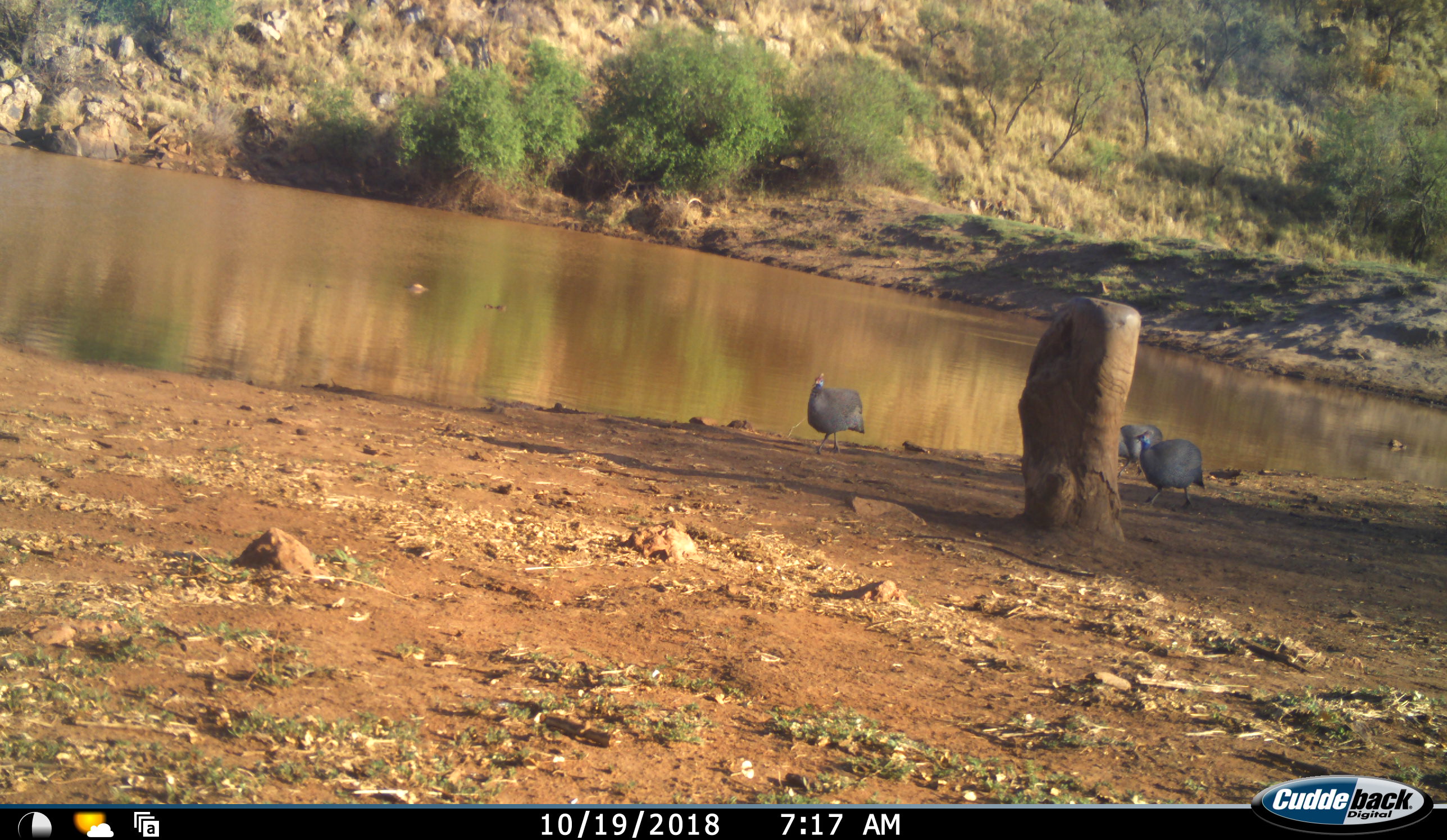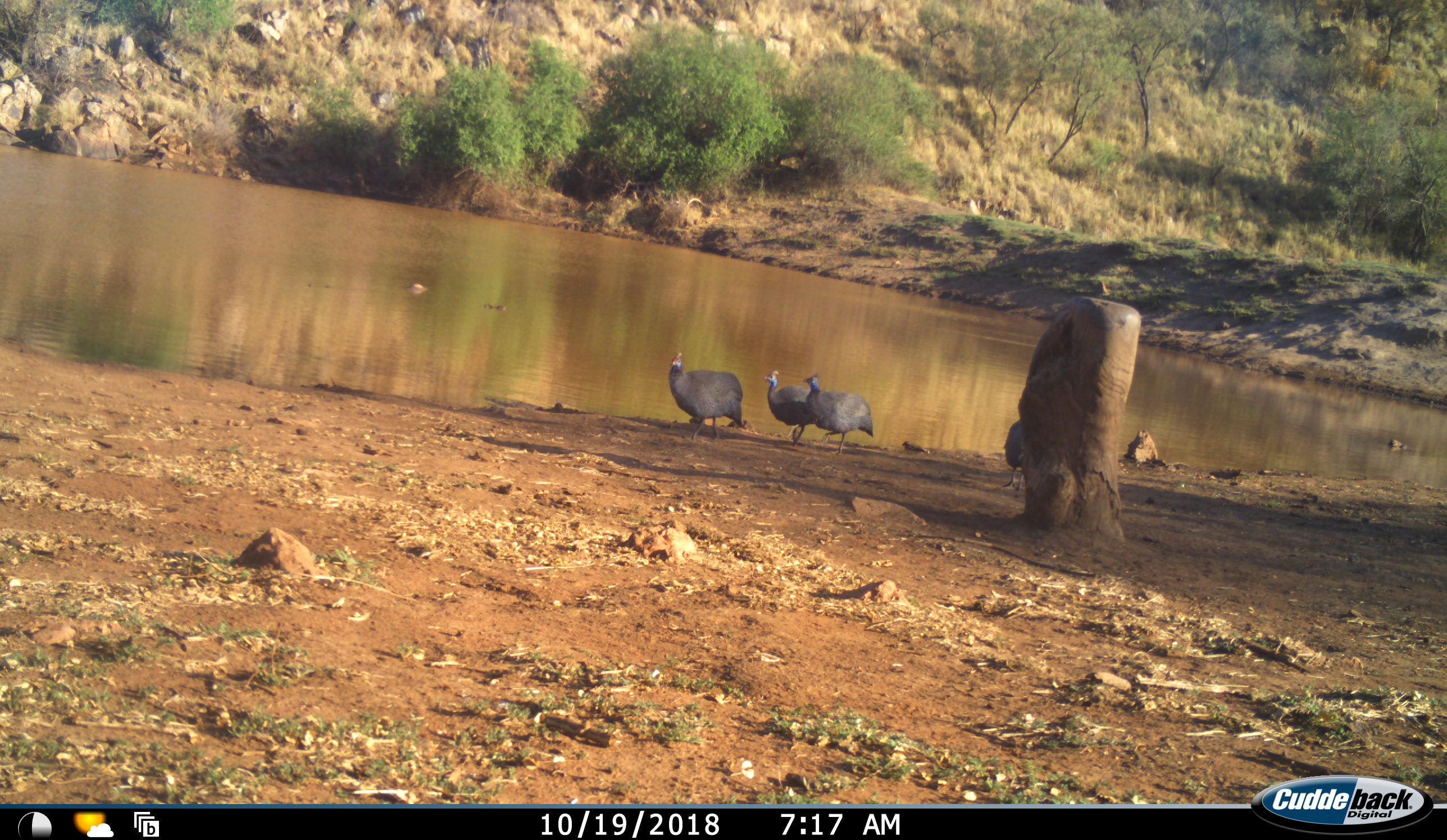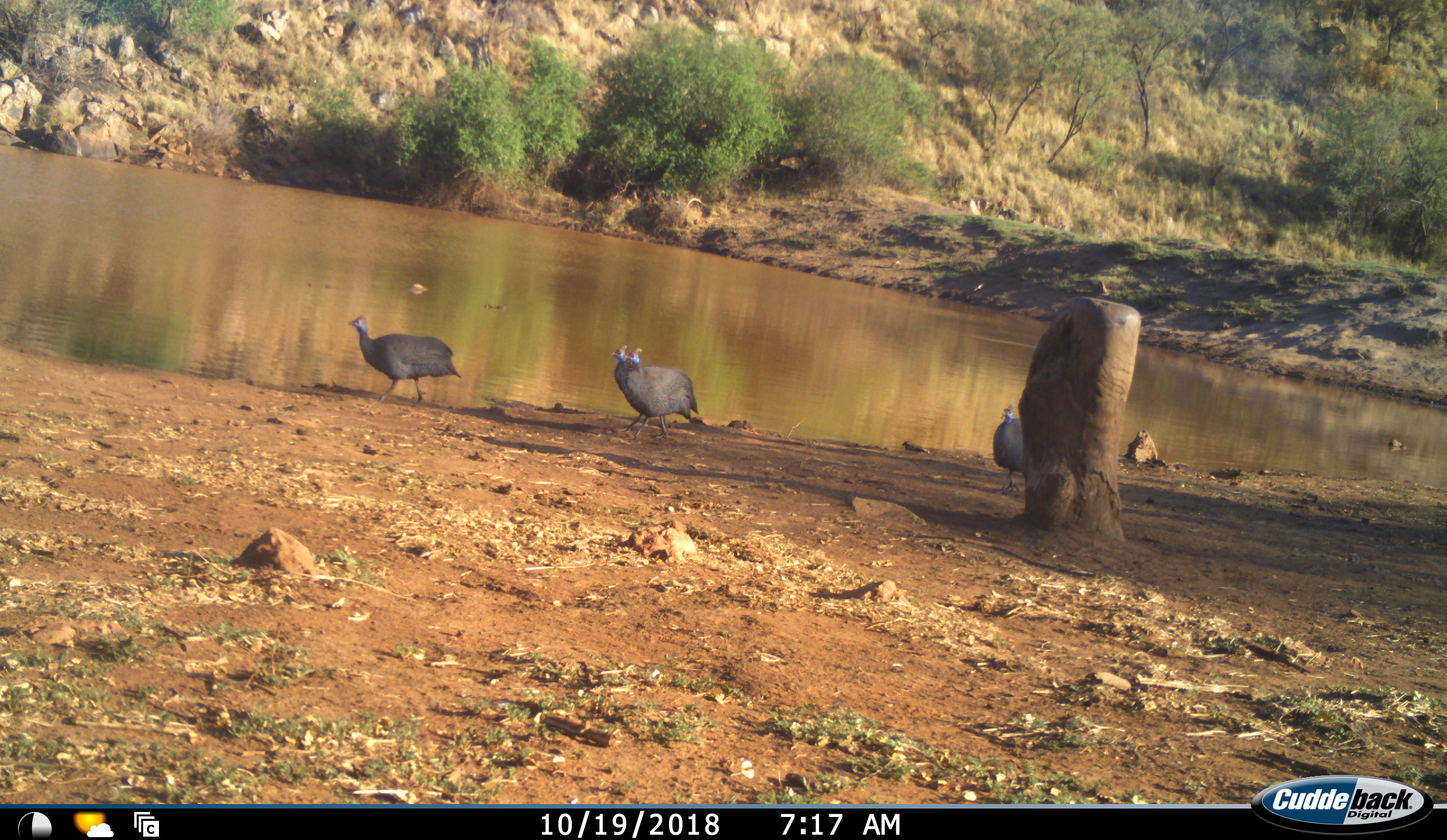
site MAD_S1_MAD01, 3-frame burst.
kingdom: Animalia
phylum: Chordata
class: Aves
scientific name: Aves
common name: bird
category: birdother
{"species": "birdother (bird) (Aves)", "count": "4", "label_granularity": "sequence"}